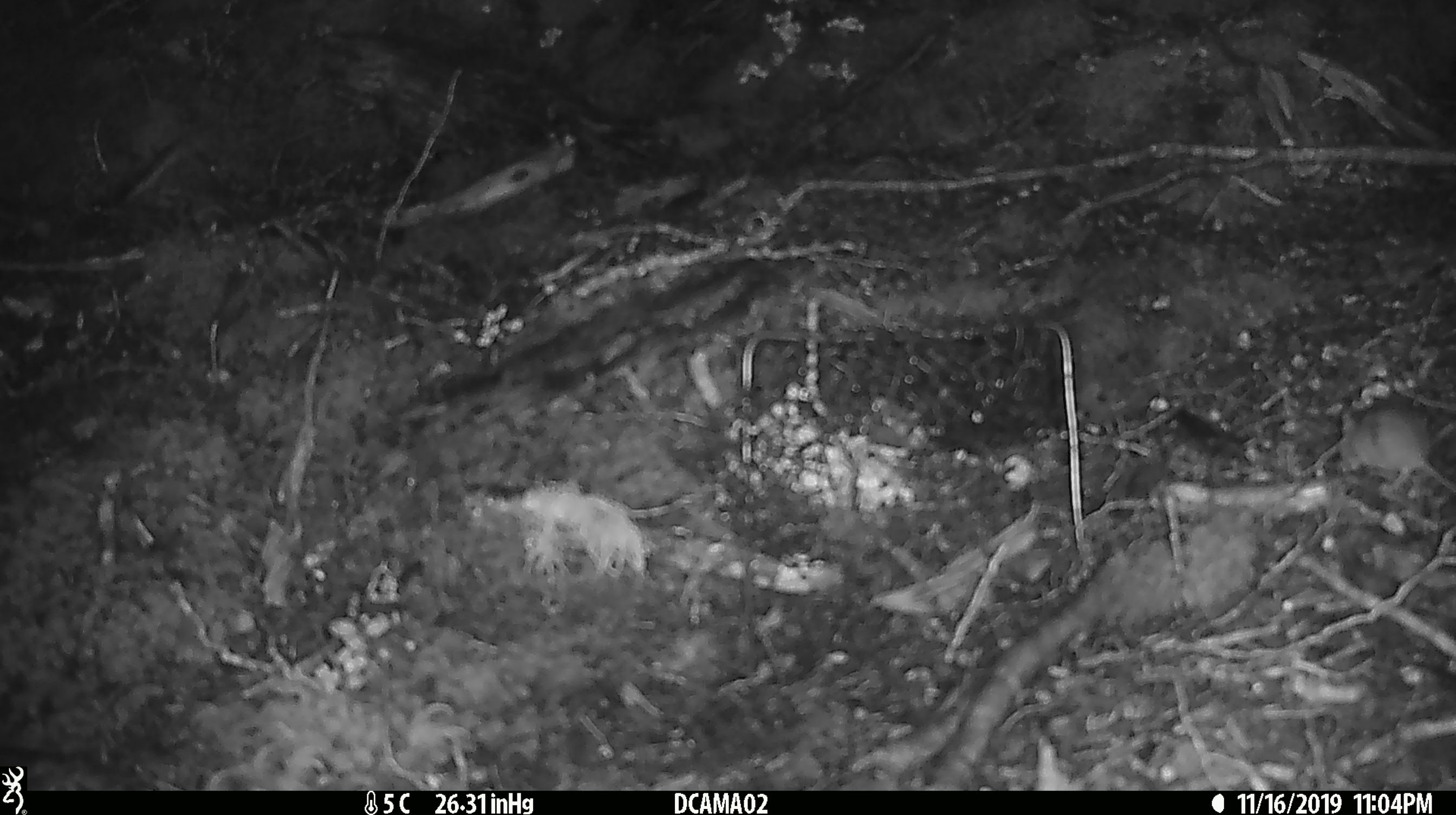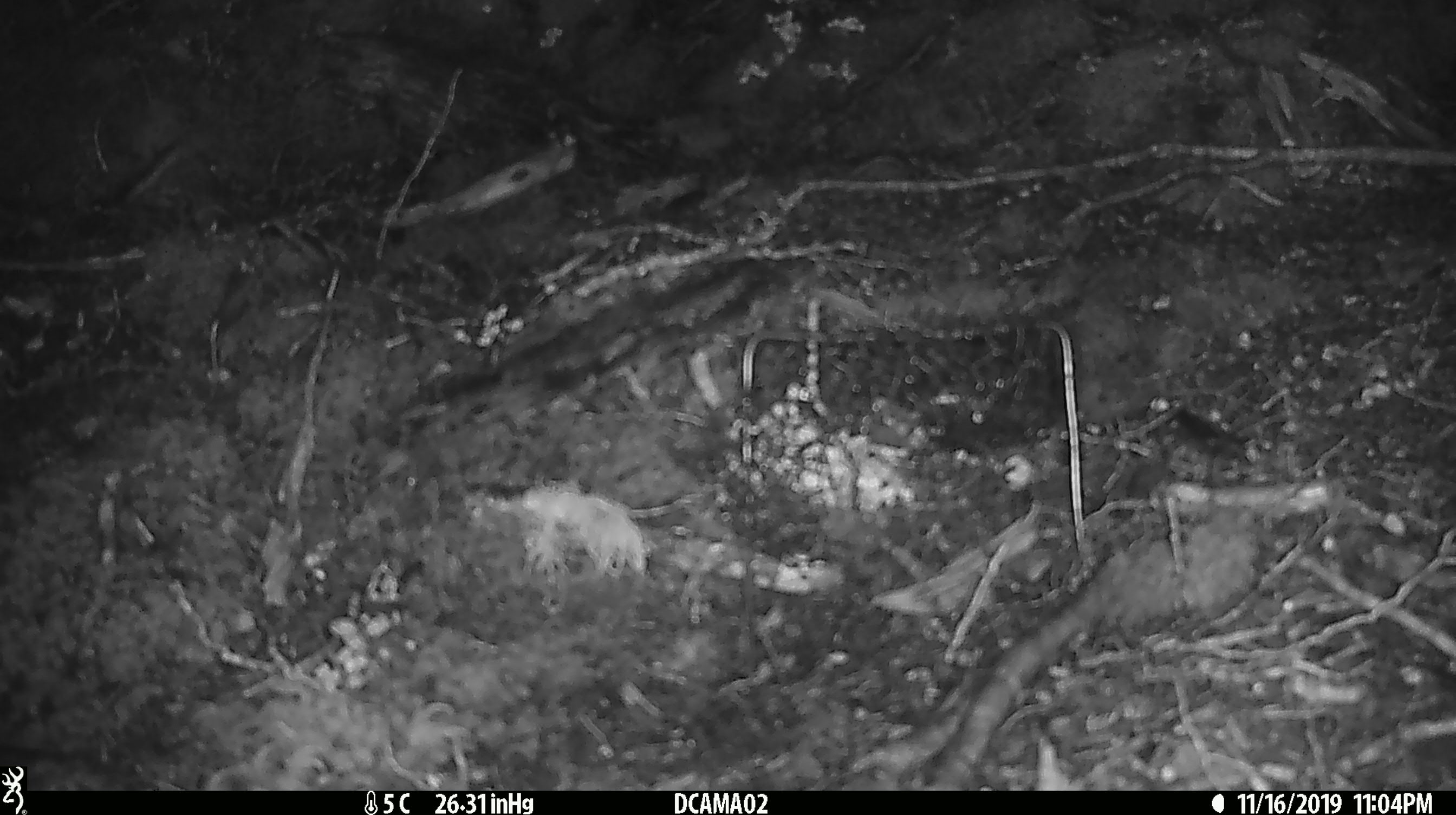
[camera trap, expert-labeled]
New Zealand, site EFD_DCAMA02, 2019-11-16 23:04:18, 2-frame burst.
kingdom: Animalia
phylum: Chordata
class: Mammalia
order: Rodentia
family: Muridae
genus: Mus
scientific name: Mus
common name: mouse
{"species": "mouse (Mus)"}